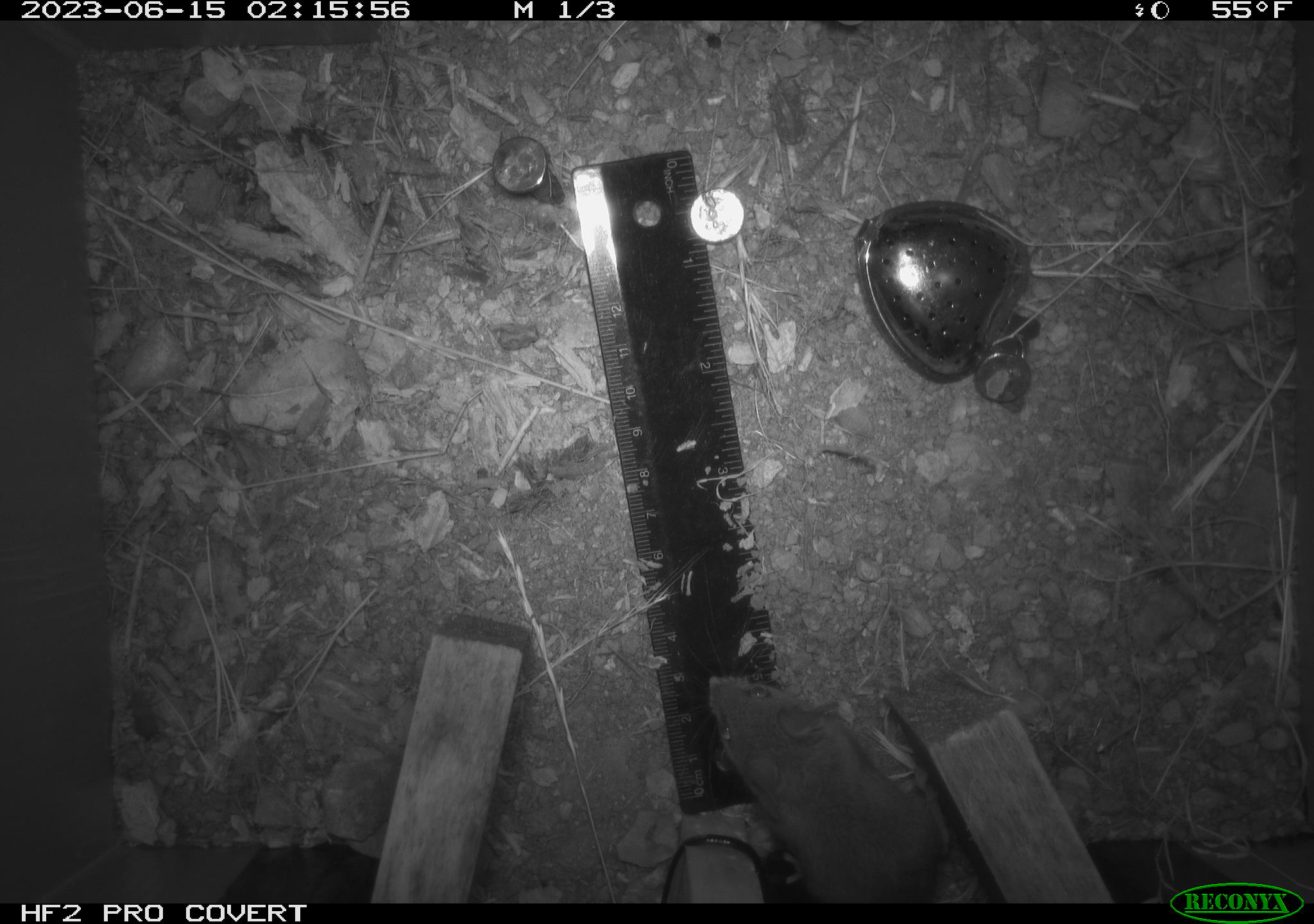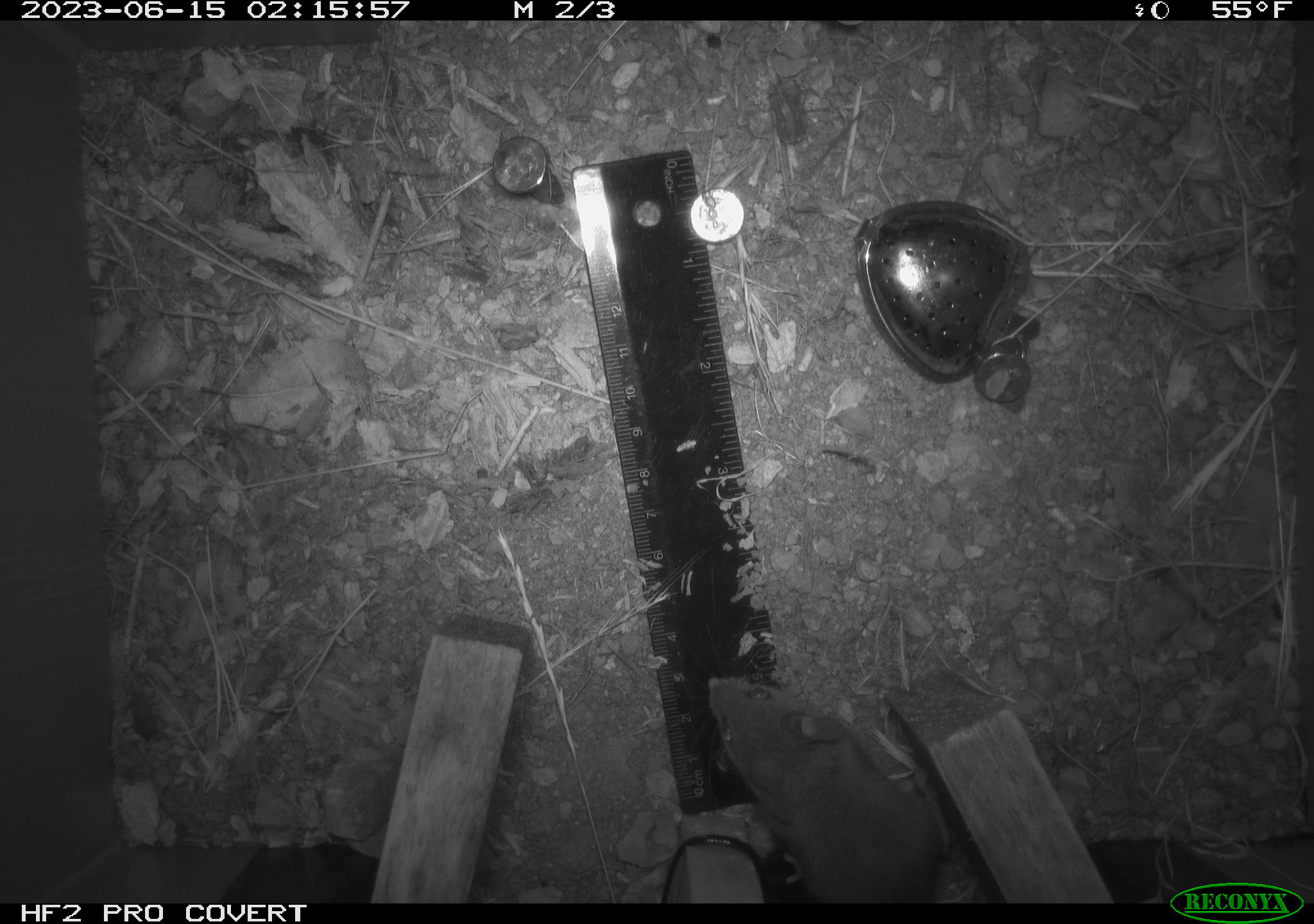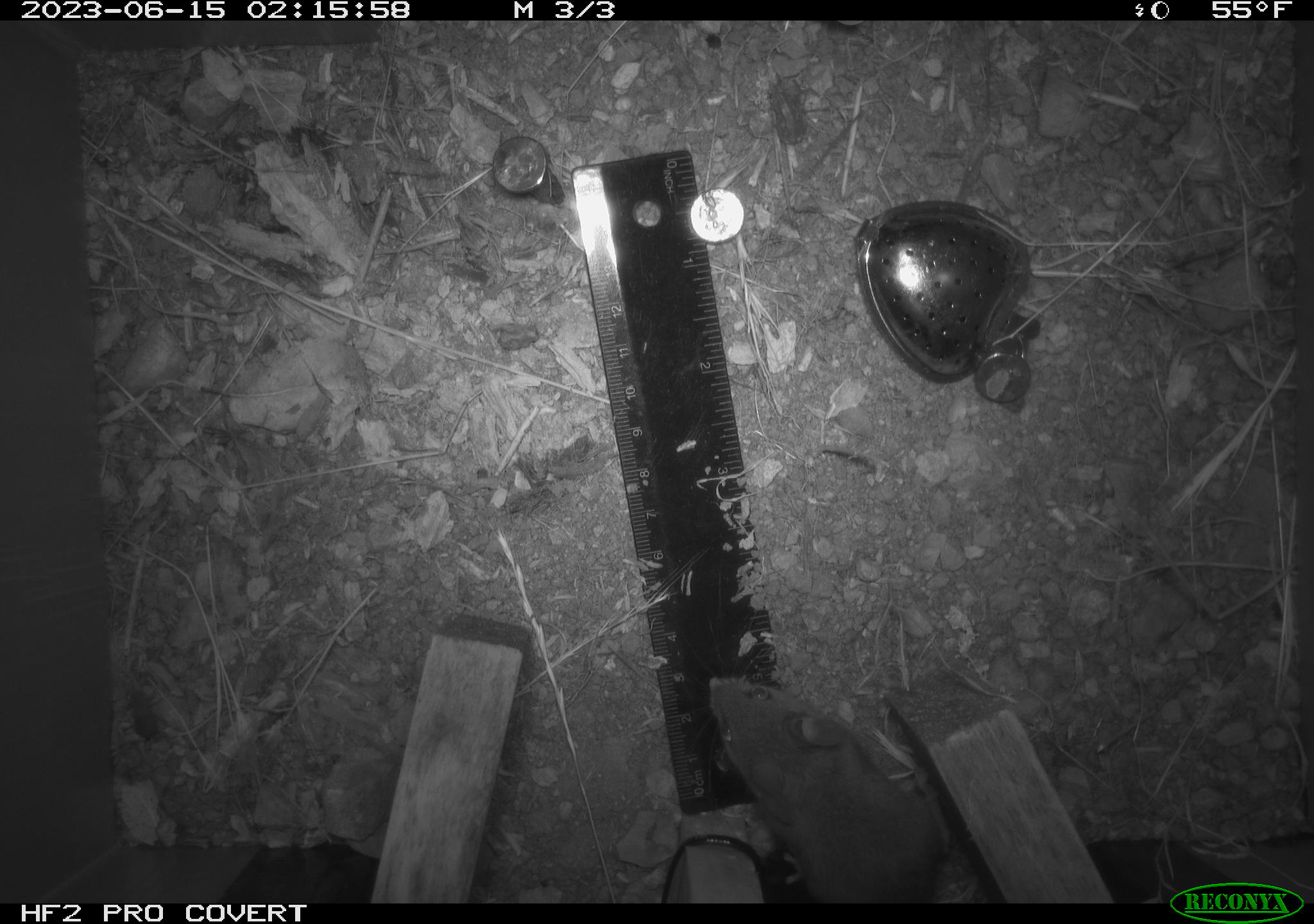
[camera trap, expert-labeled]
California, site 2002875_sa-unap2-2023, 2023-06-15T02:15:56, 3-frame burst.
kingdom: Animalia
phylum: Chordata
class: Mammalia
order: Rodentia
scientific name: Rodentia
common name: mouse species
Mouse species (Rodentia).